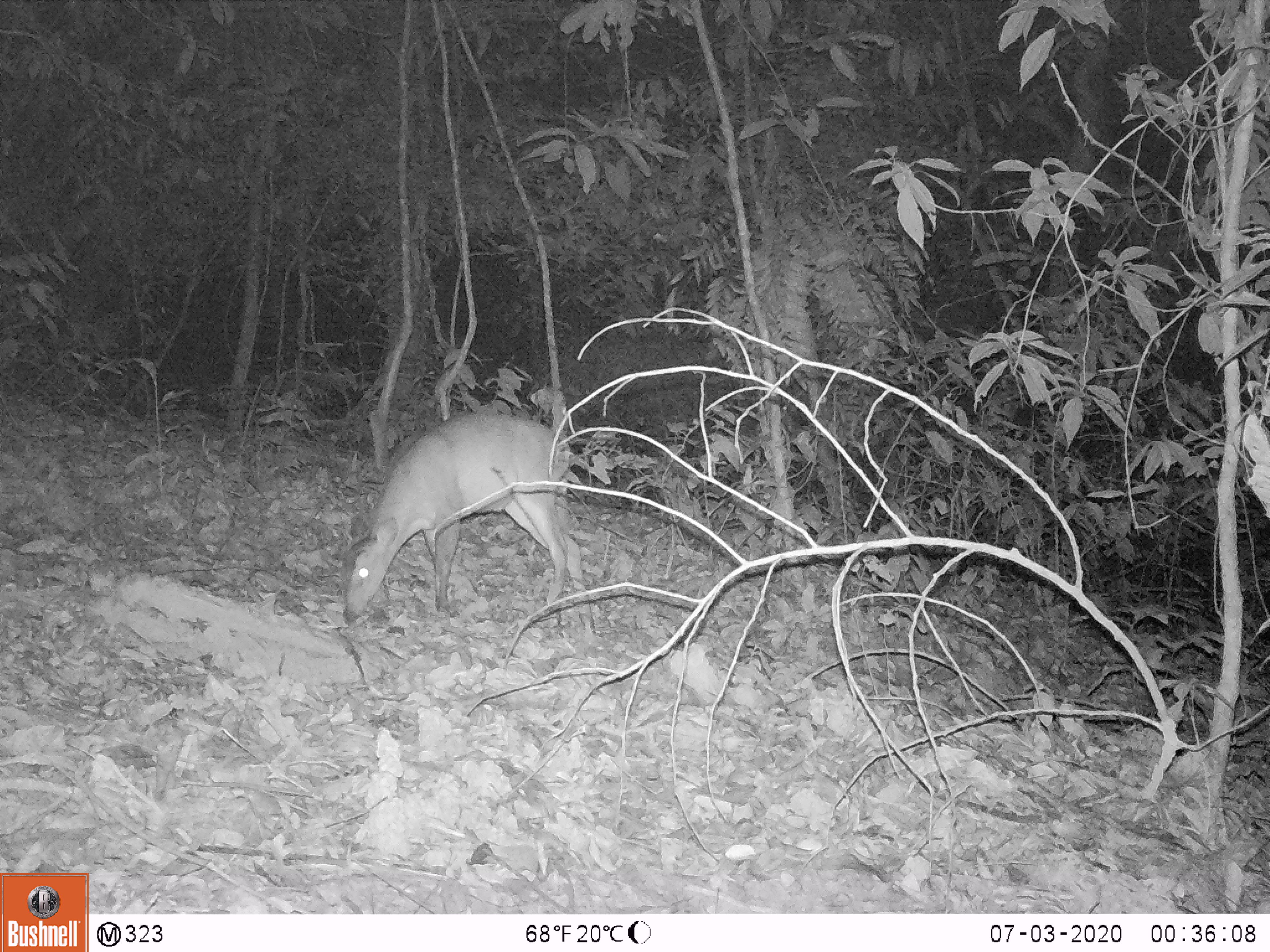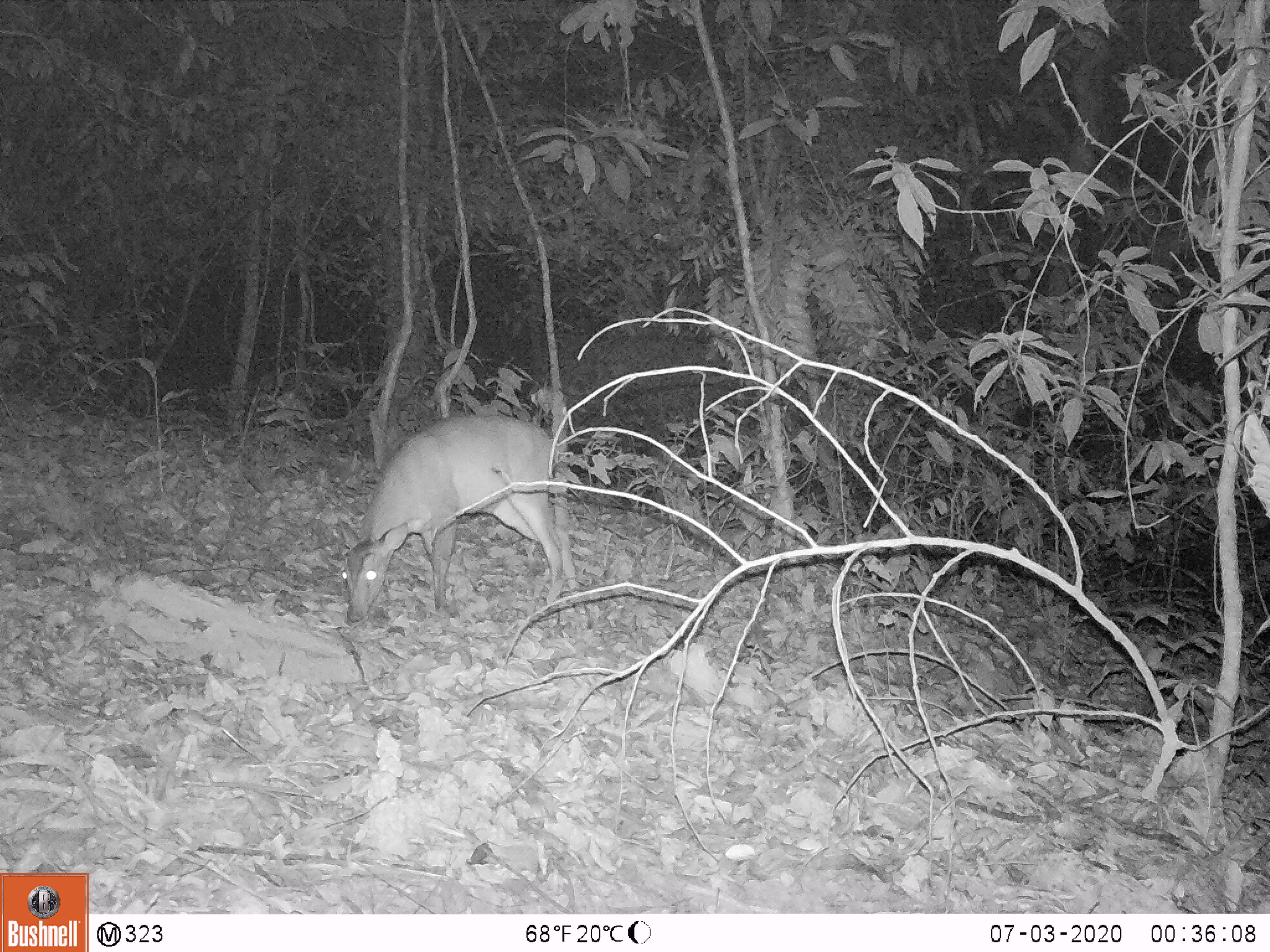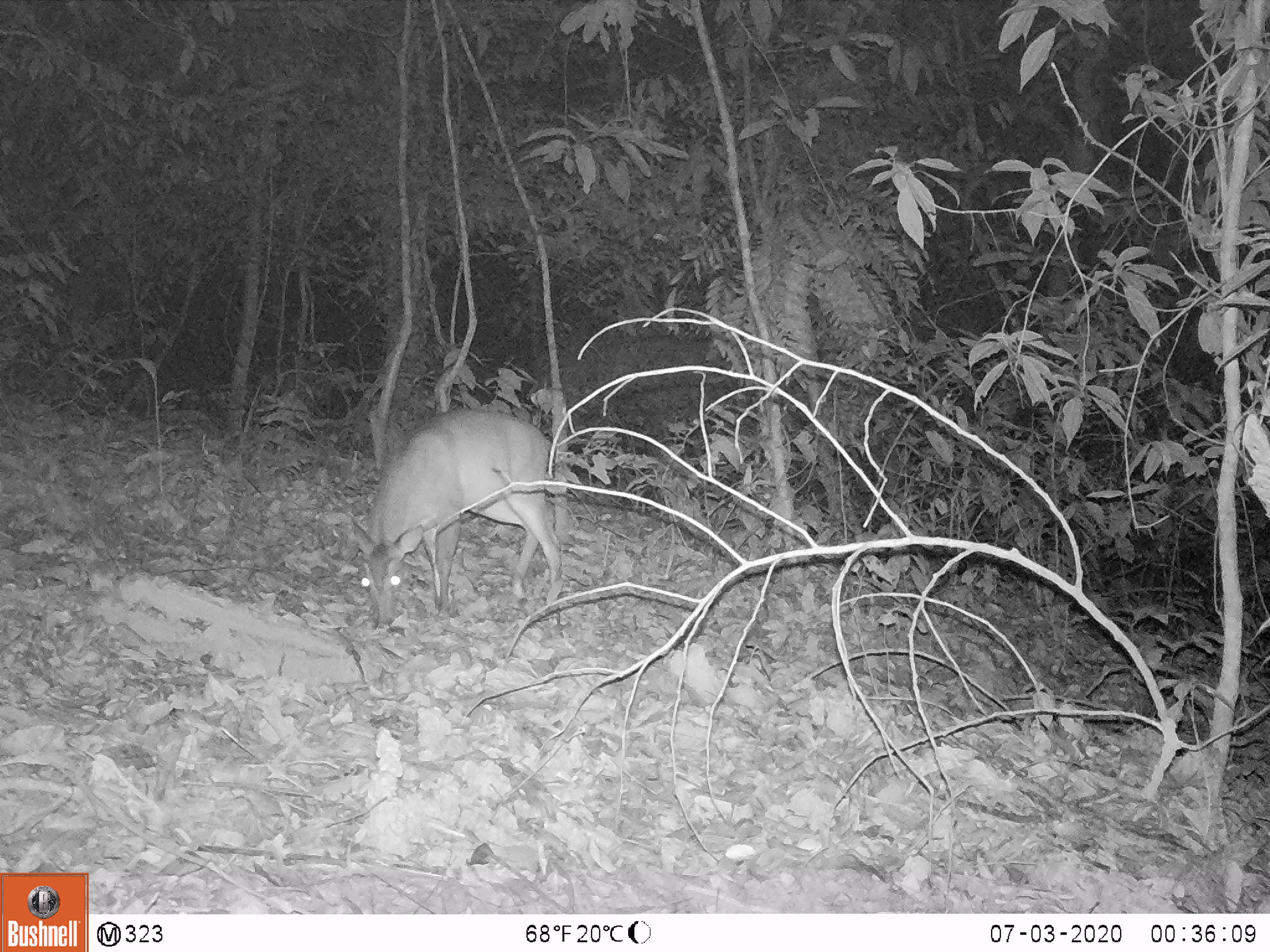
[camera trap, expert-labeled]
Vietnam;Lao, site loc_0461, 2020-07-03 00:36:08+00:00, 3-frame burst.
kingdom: Animalia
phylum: Chordata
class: Mammalia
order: Artiodactyla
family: Cervidae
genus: Muntiacus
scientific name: Muntiacus vuquangensis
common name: large-antlered muntjac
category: large antlered muntjac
Large antlered muntjac (large-antlered muntjac) (Muntiacus vuquangensis). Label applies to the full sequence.